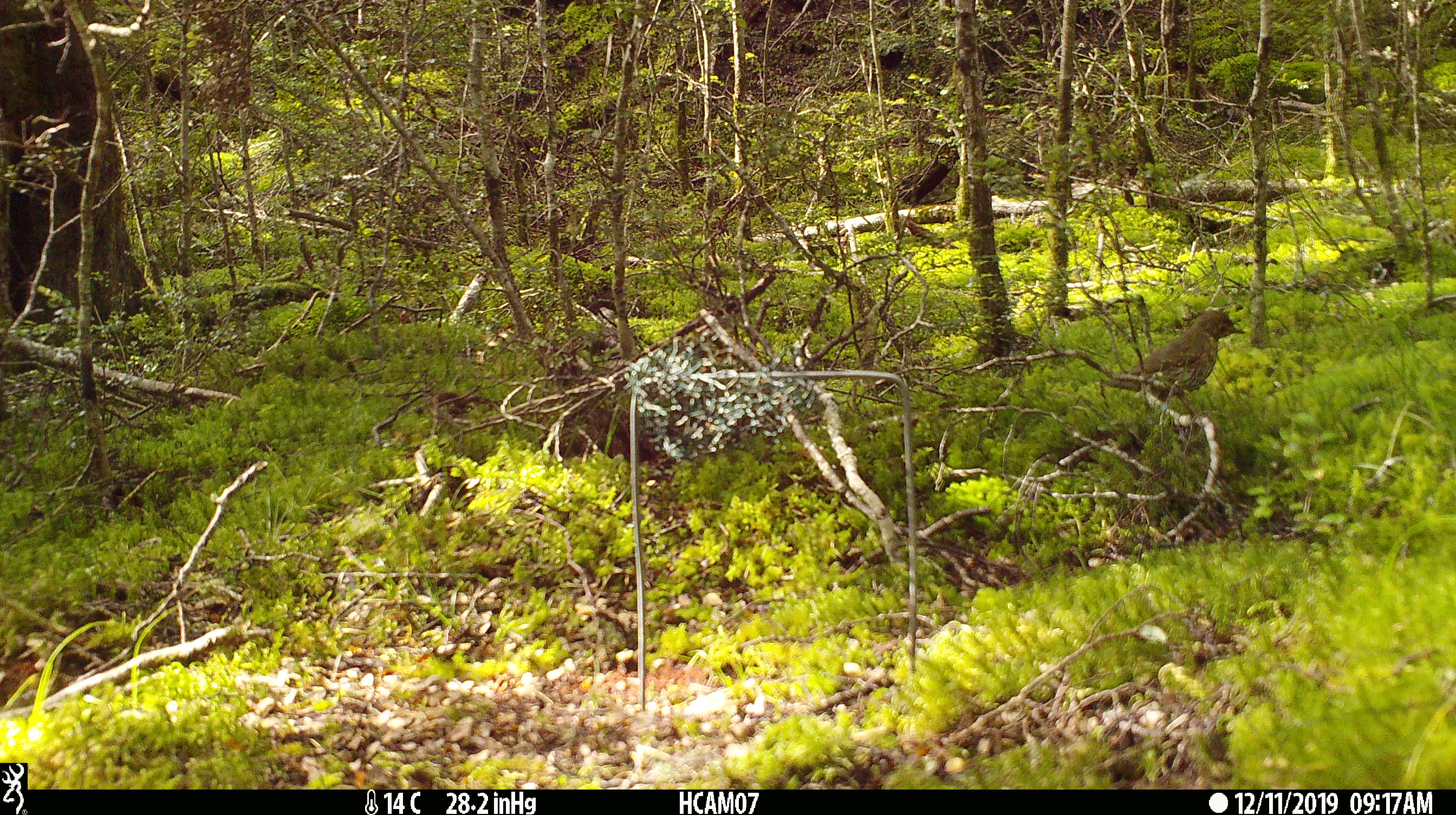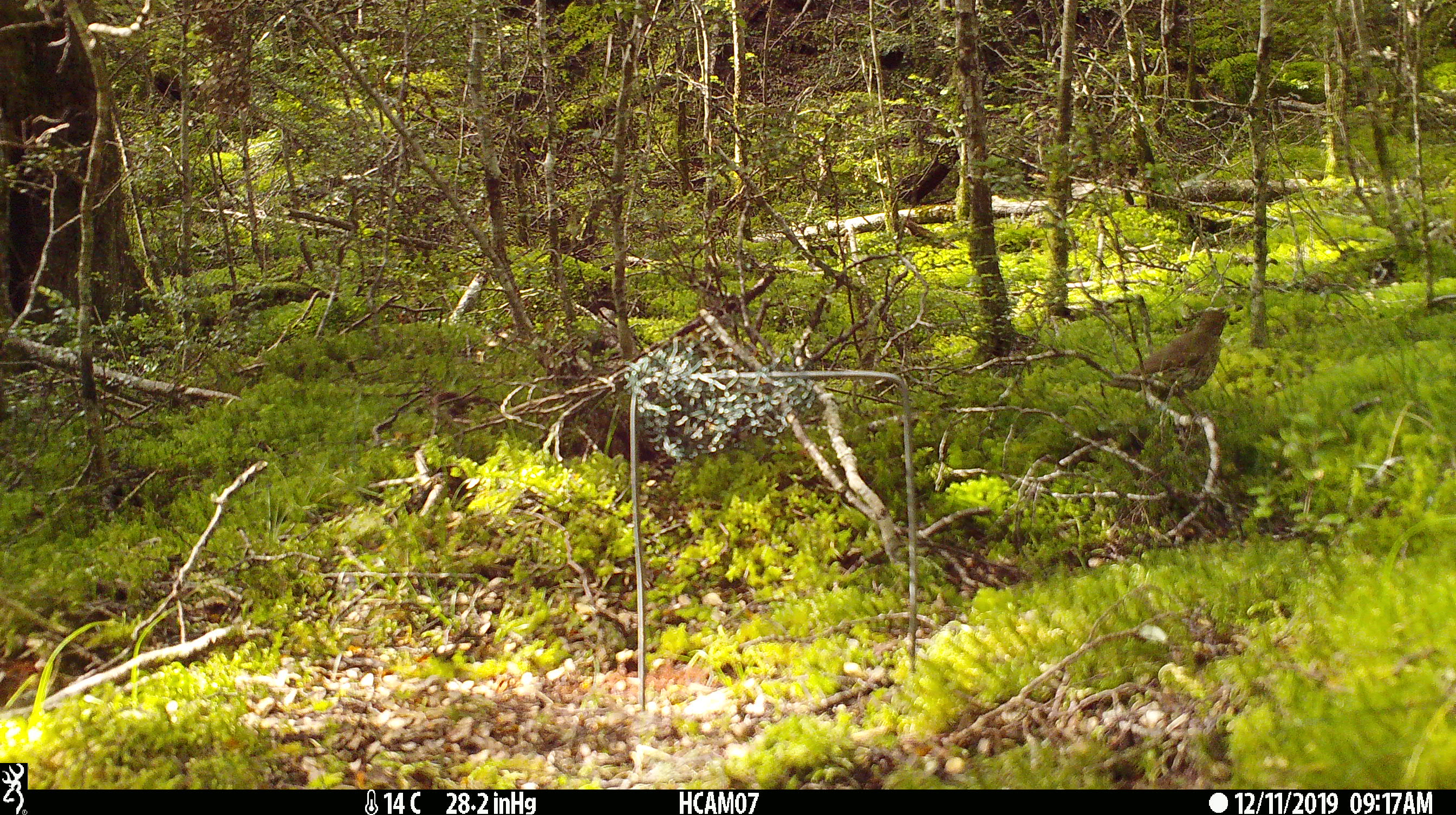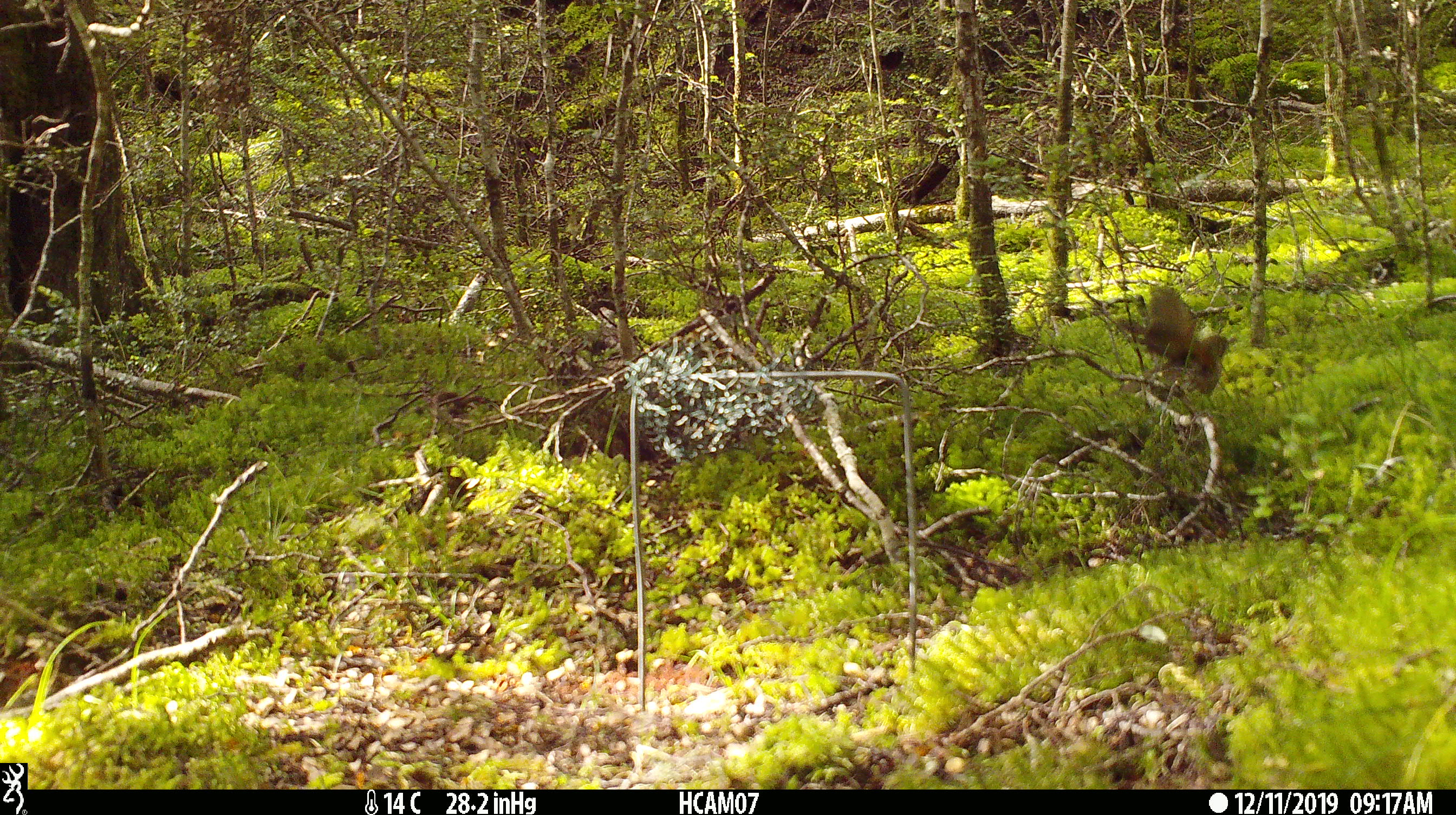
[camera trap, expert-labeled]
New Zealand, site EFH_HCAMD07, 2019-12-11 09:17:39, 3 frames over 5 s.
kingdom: Animalia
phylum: Chordata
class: Aves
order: Passeriformes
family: Turdidae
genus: Turdus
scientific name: Turdus philomelos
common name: song thrush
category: thrush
Thrush (song thrush) (Turdus philomelos).